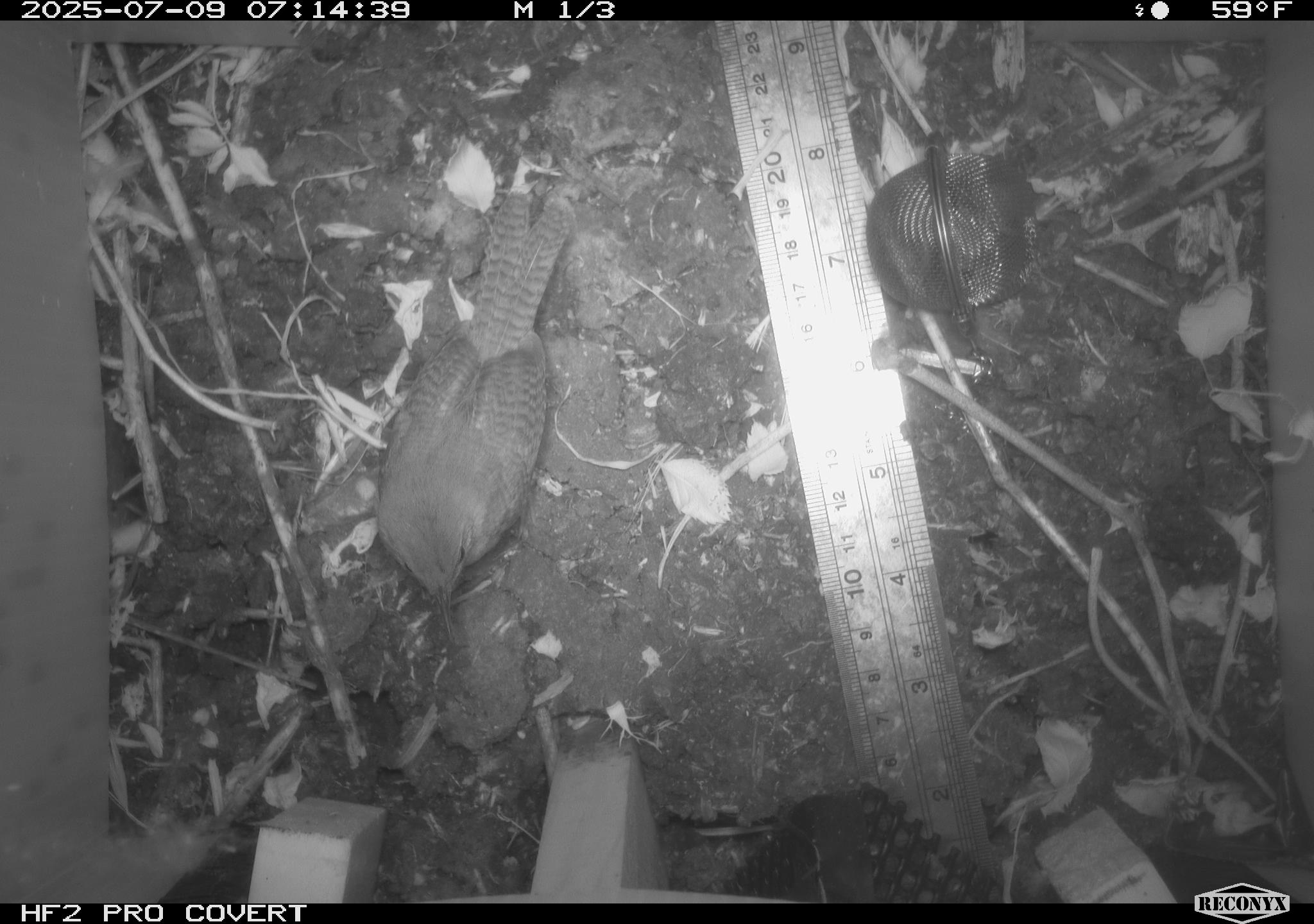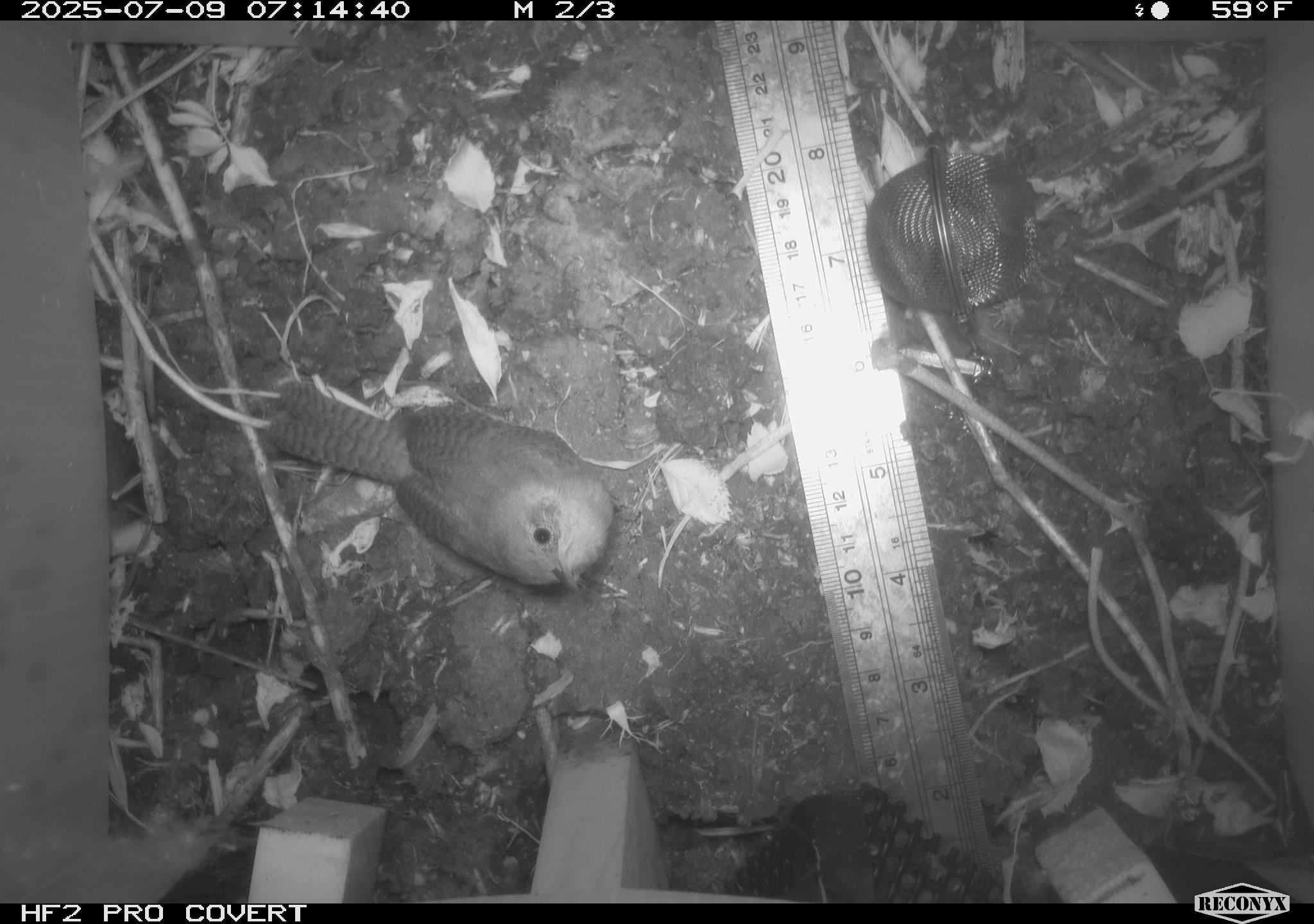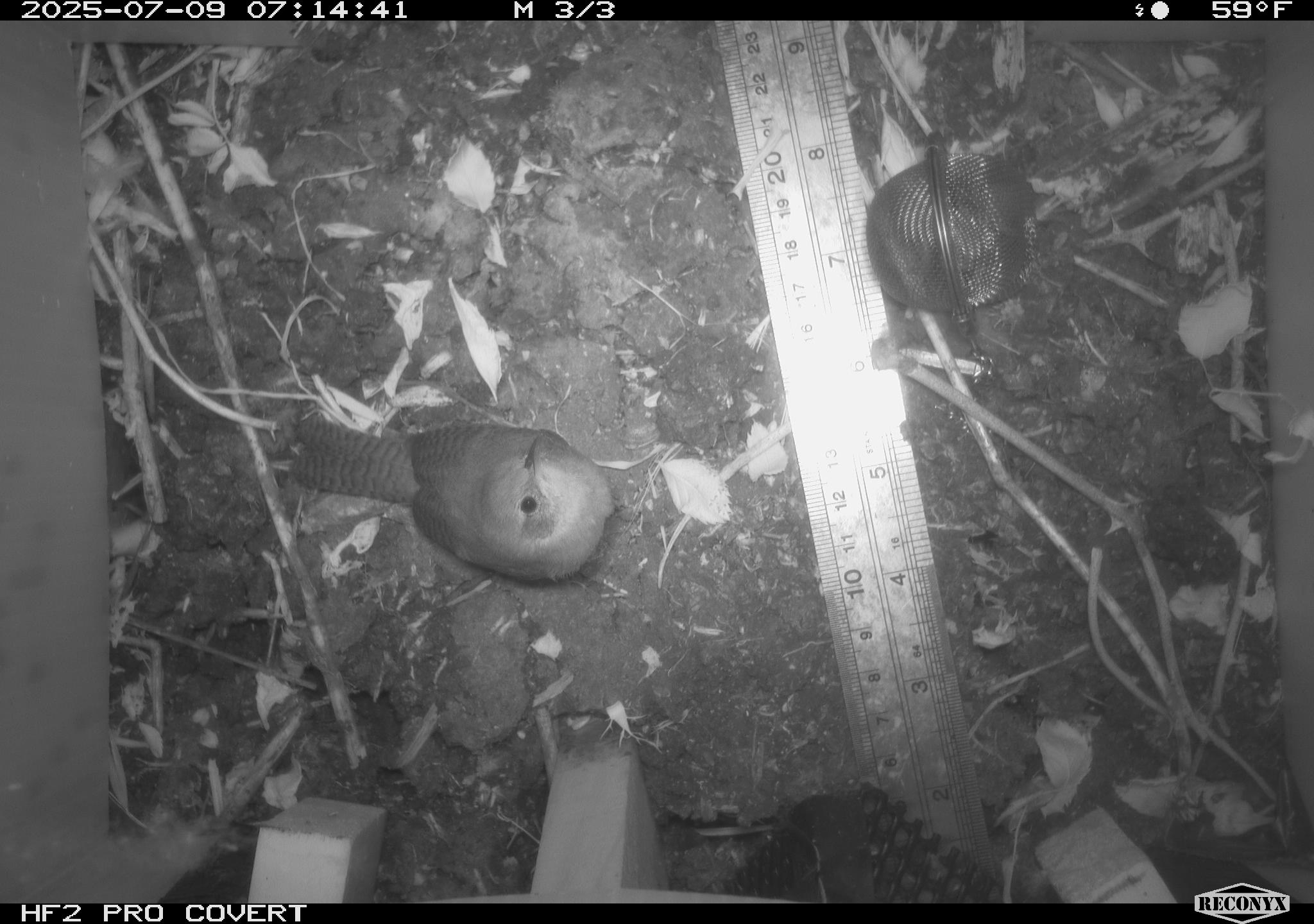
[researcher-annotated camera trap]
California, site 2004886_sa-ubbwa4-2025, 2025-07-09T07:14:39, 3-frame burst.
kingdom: Animalia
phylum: Chordata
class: Aves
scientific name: Aves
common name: bird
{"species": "bird (Aves)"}